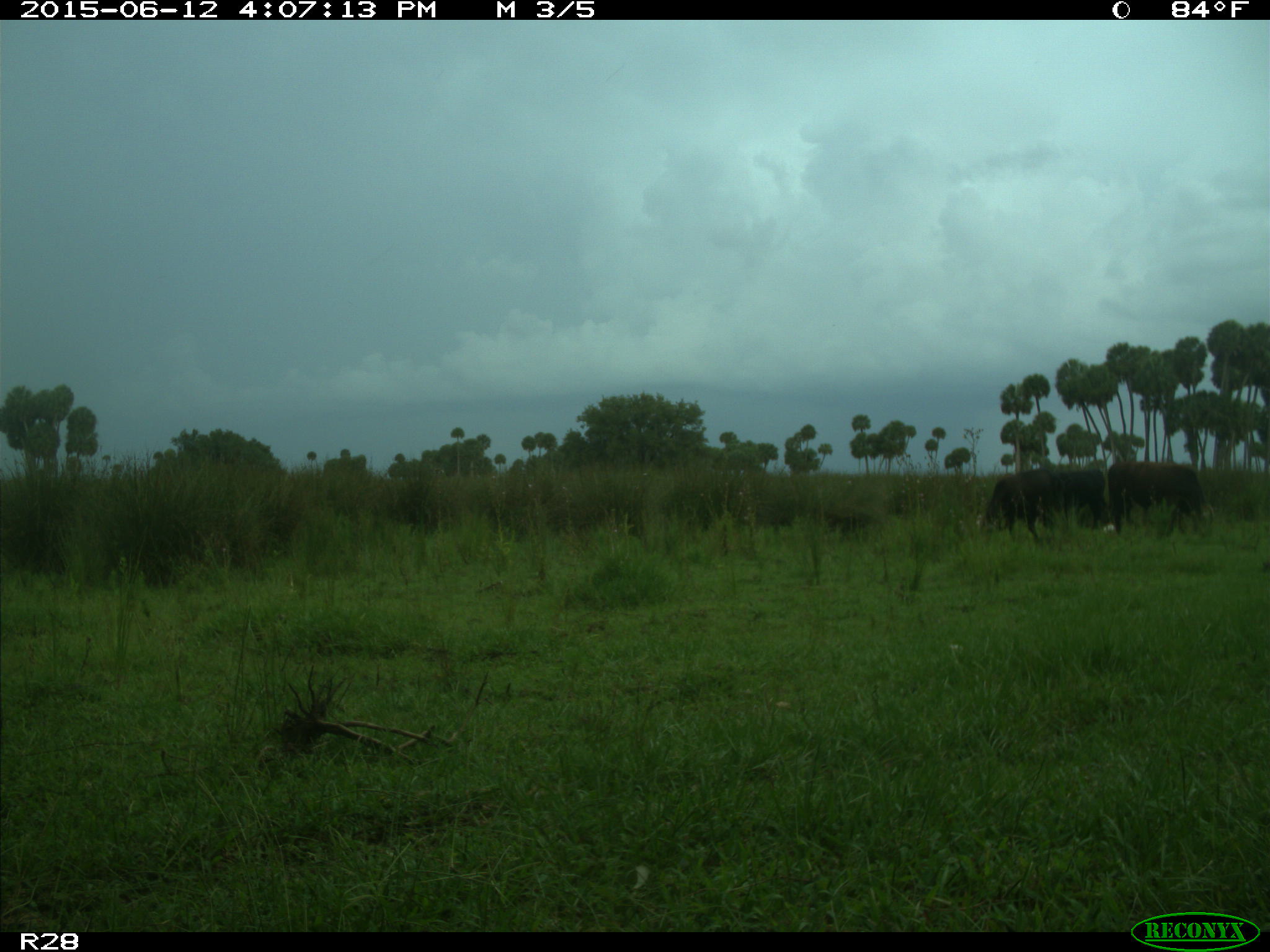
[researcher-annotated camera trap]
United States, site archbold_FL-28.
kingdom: Animalia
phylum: Chordata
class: Mammalia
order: Artiodactyla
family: Bovidae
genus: Bos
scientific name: Bos taurus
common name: domestic cow